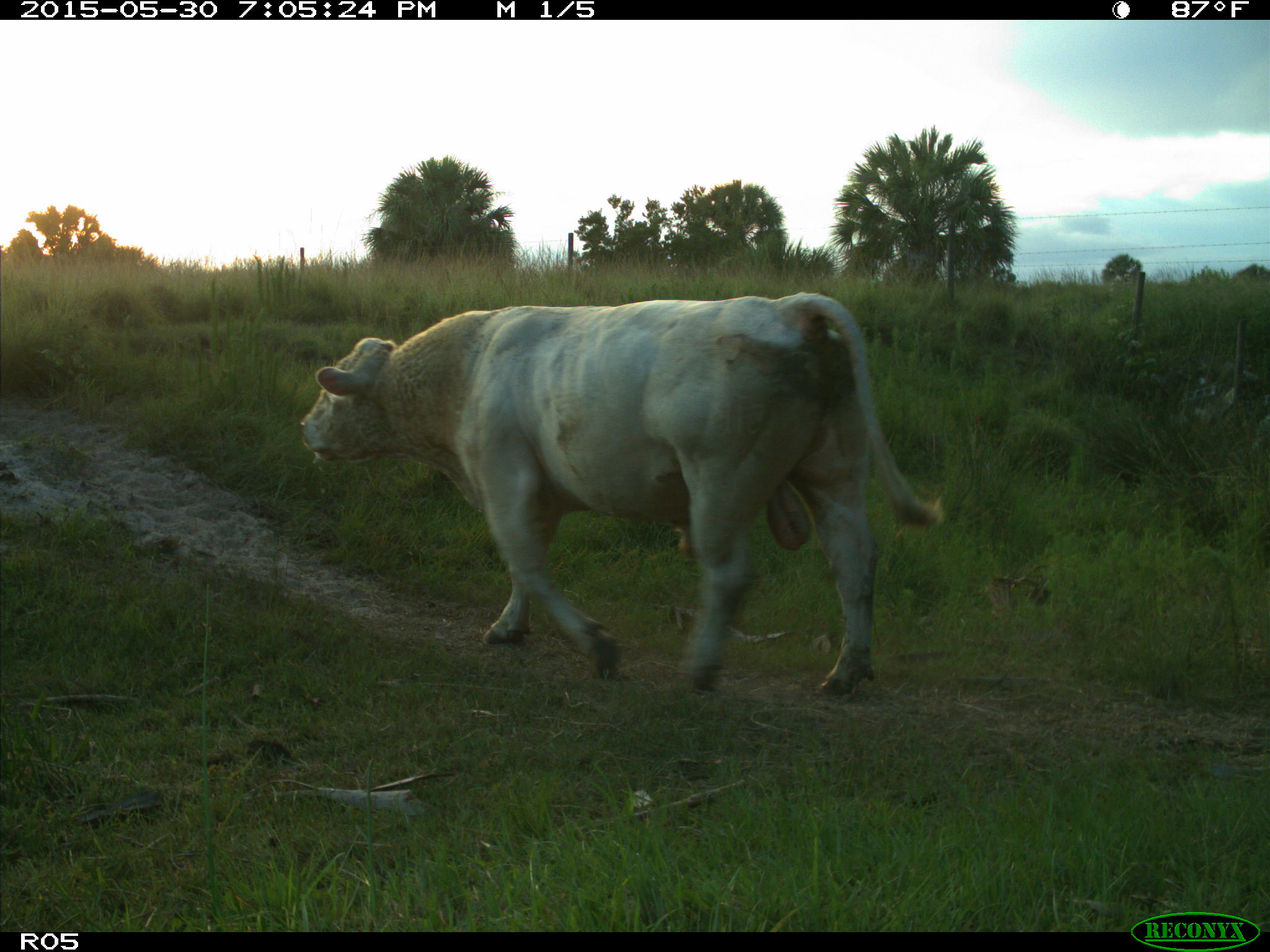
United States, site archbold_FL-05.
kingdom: Animalia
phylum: Chordata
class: Mammalia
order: Artiodactyla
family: Bovidae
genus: Bos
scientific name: Bos taurus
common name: domestic cow